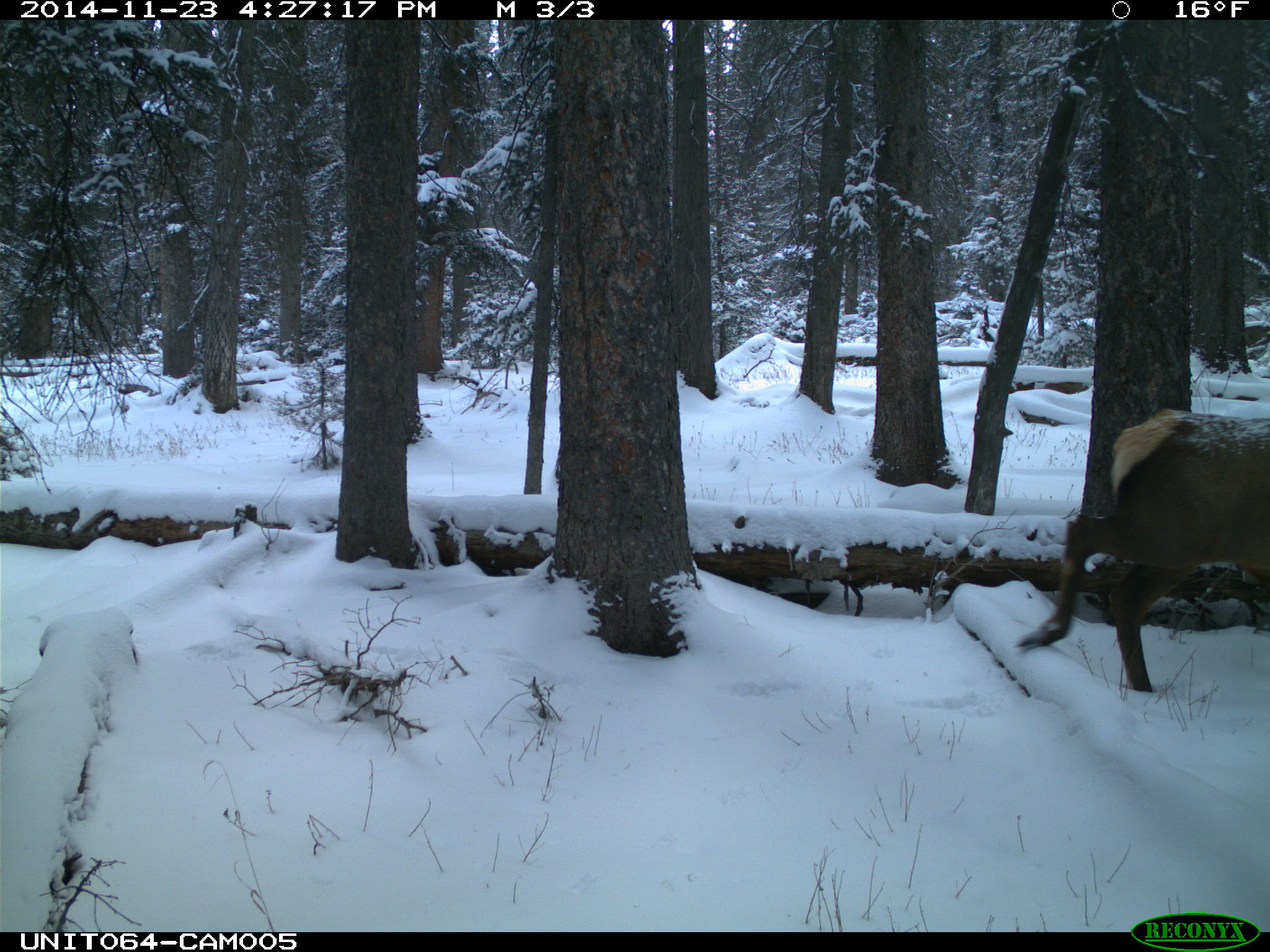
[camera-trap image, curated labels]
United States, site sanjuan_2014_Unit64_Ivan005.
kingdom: Animalia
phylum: Chordata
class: Mammalia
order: Artiodactyla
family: Cervidae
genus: Cervus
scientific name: Cervus elaphus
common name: red deer